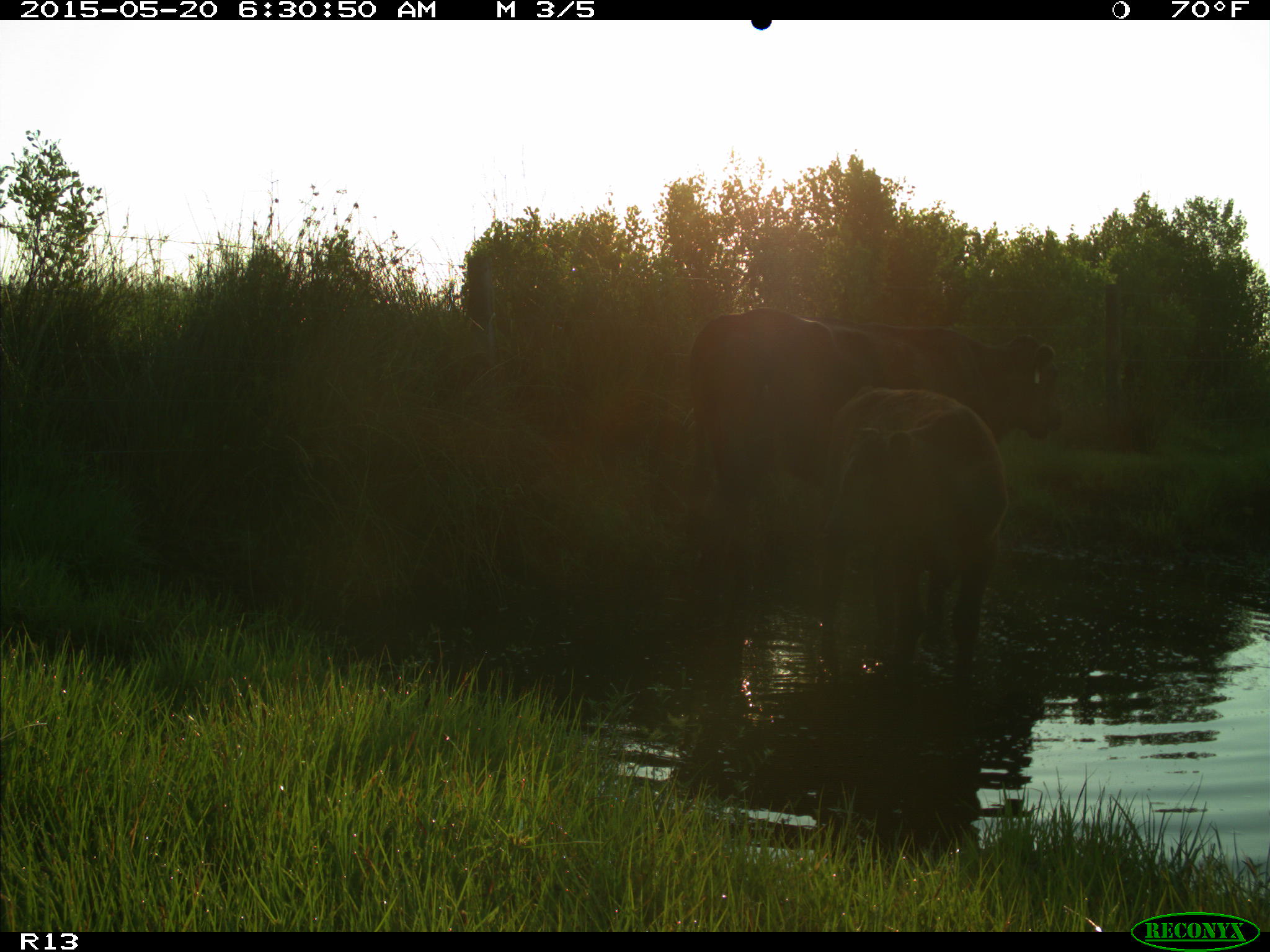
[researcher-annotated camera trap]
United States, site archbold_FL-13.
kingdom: Animalia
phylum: Chordata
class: Mammalia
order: Artiodactyla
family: Bovidae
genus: Bos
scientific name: Bos taurus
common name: domestic cow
Bos taurus (domestic cow).